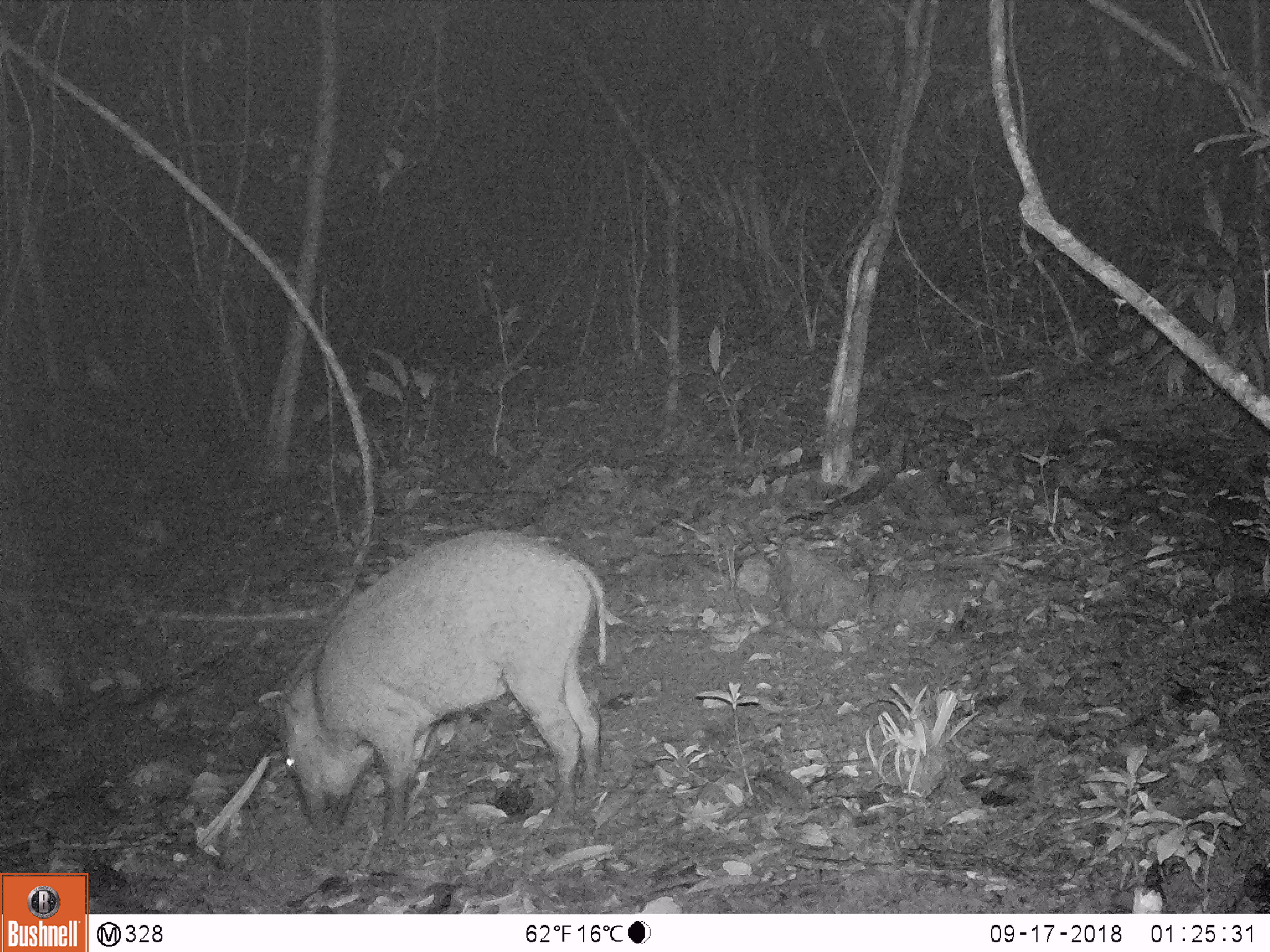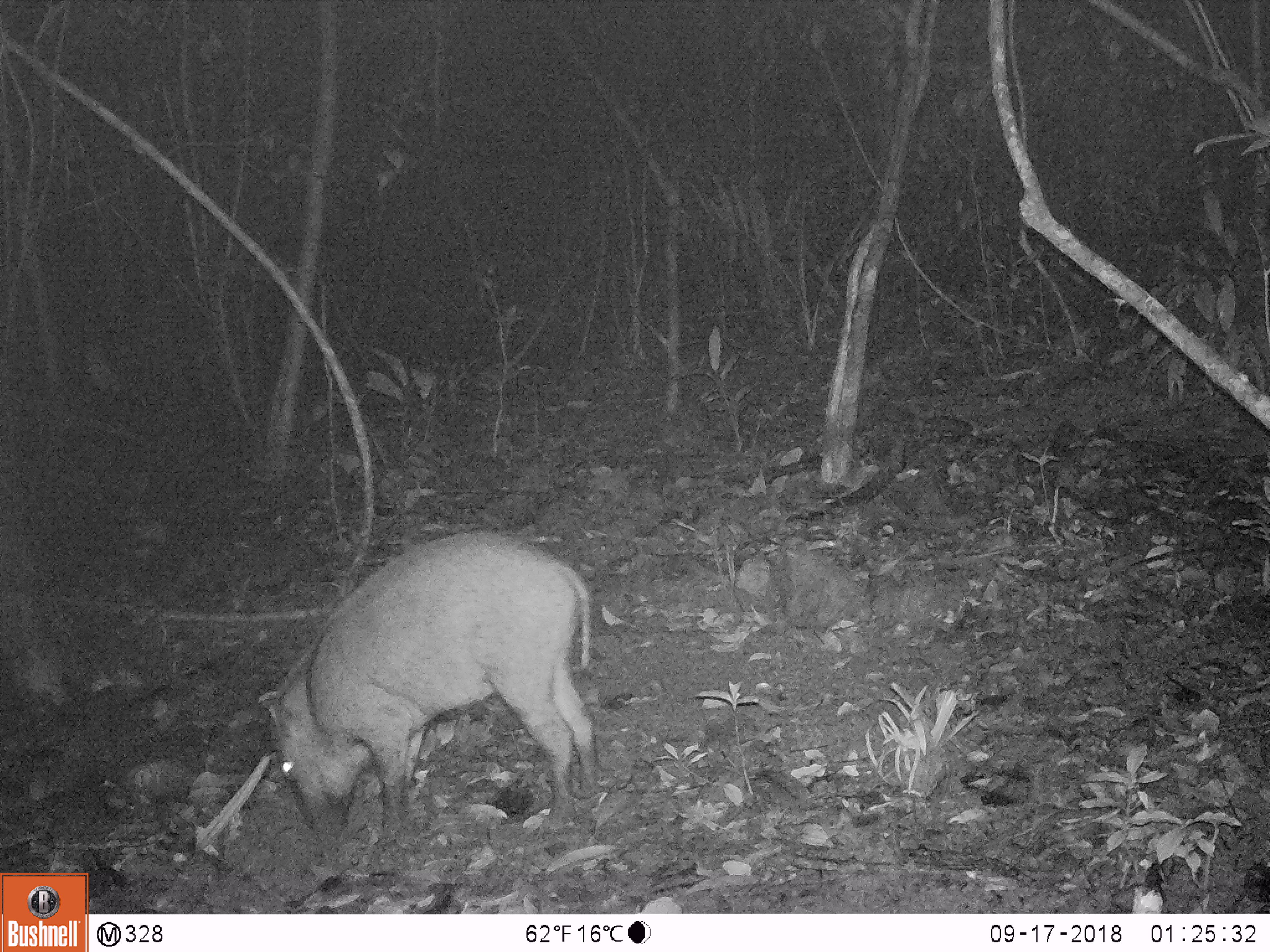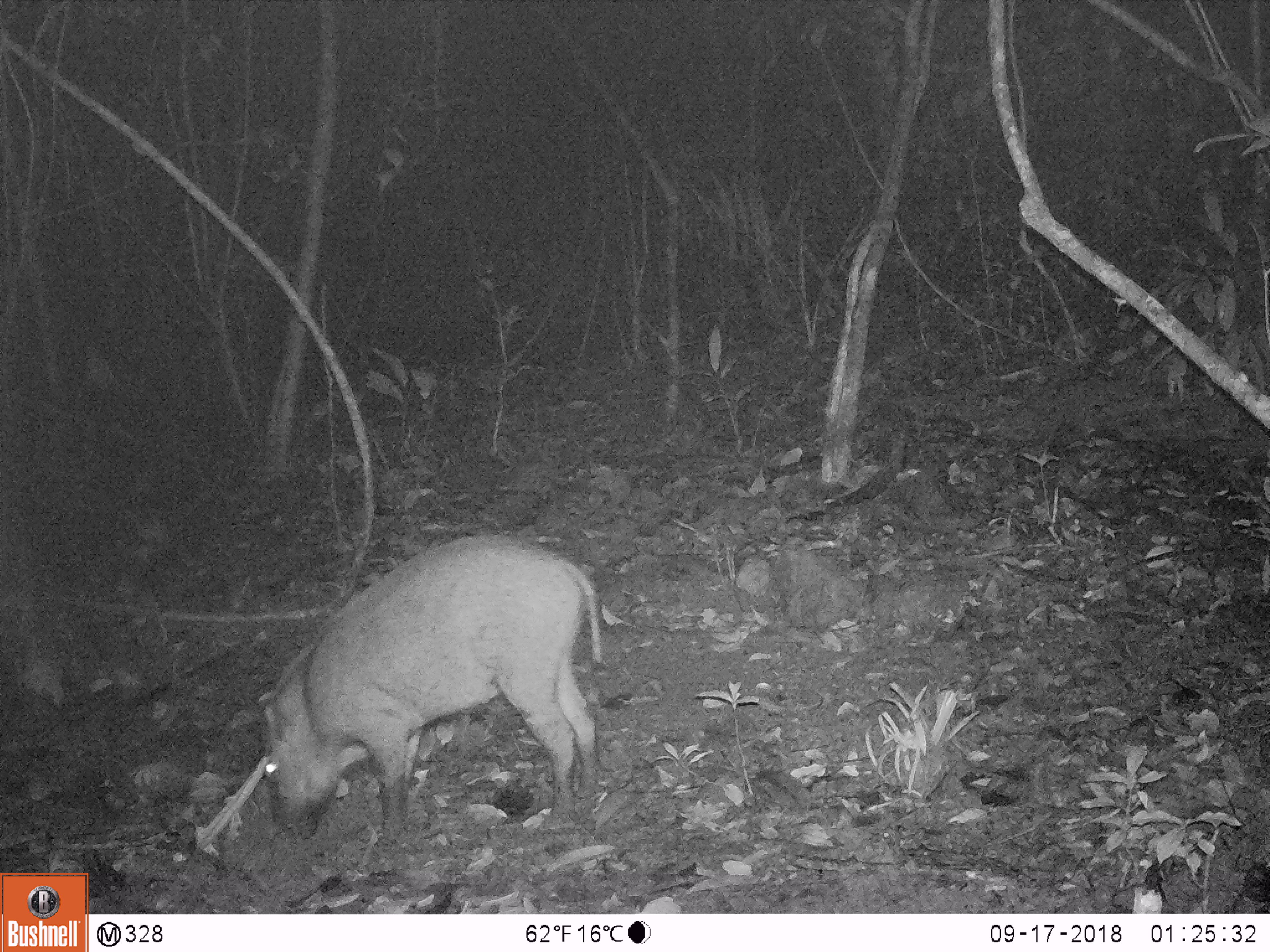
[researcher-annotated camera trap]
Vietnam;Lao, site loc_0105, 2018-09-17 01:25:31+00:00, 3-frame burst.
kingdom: Animalia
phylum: Chordata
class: Mammalia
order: Artiodactyla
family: Suidae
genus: Sus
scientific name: Sus scrofa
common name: eurasian wild pig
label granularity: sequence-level